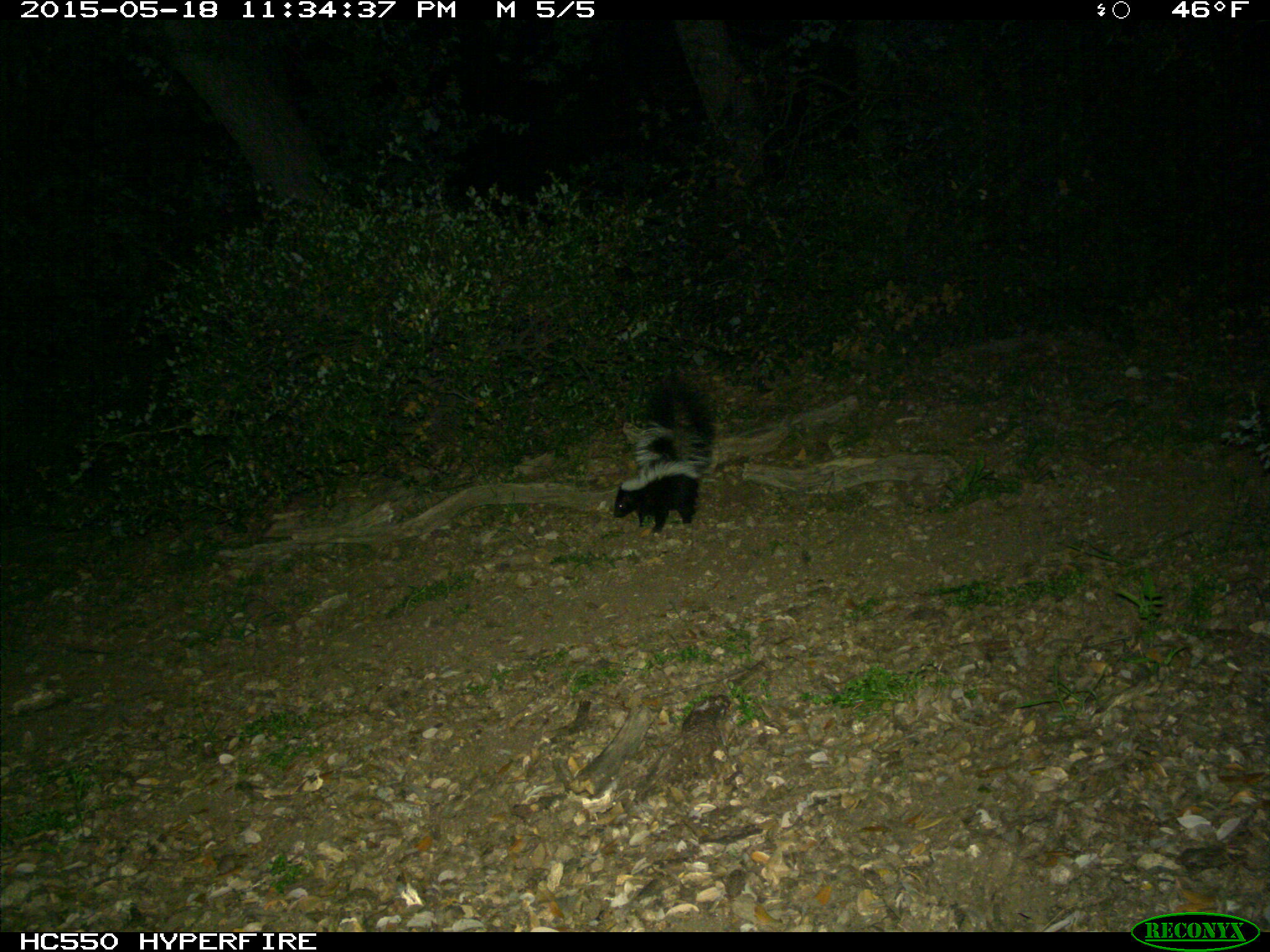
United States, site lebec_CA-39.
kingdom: Animalia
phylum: Chordata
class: Mammalia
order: Carnivora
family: Mephitidae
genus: Mephitis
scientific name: Mephitis mephitis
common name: striped skunk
Mephitis mephitis (striped skunk).